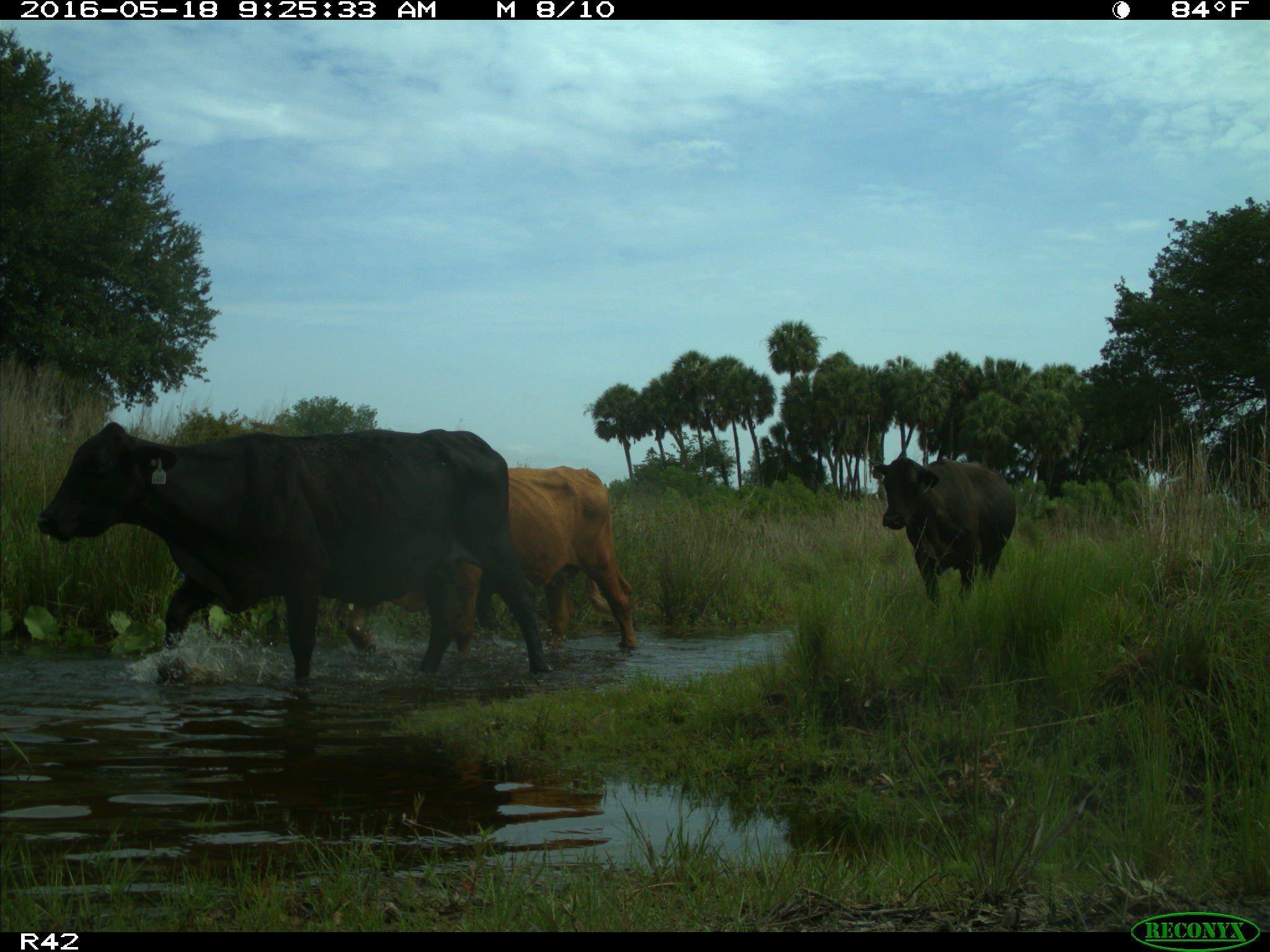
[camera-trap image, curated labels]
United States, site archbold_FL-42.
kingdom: Animalia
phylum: Chordata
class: Mammalia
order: Artiodactyla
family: Bovidae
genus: Bos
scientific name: Bos taurus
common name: domestic cow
Bos taurus (domestic cow).